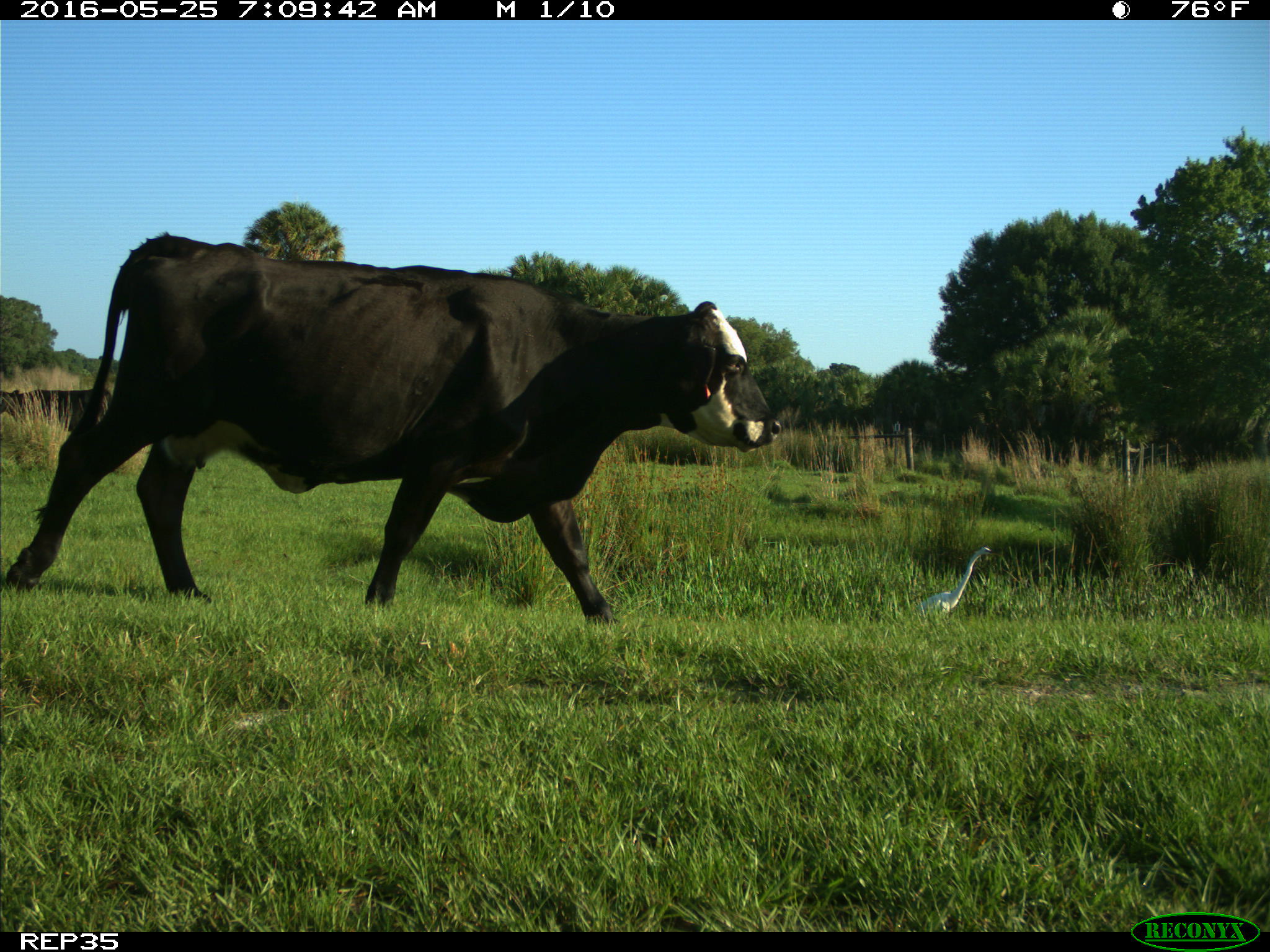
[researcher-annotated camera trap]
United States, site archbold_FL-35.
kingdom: Animalia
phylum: Chordata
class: Mammalia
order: Artiodactyla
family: Bovidae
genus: Bos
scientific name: Bos taurus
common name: domestic cow